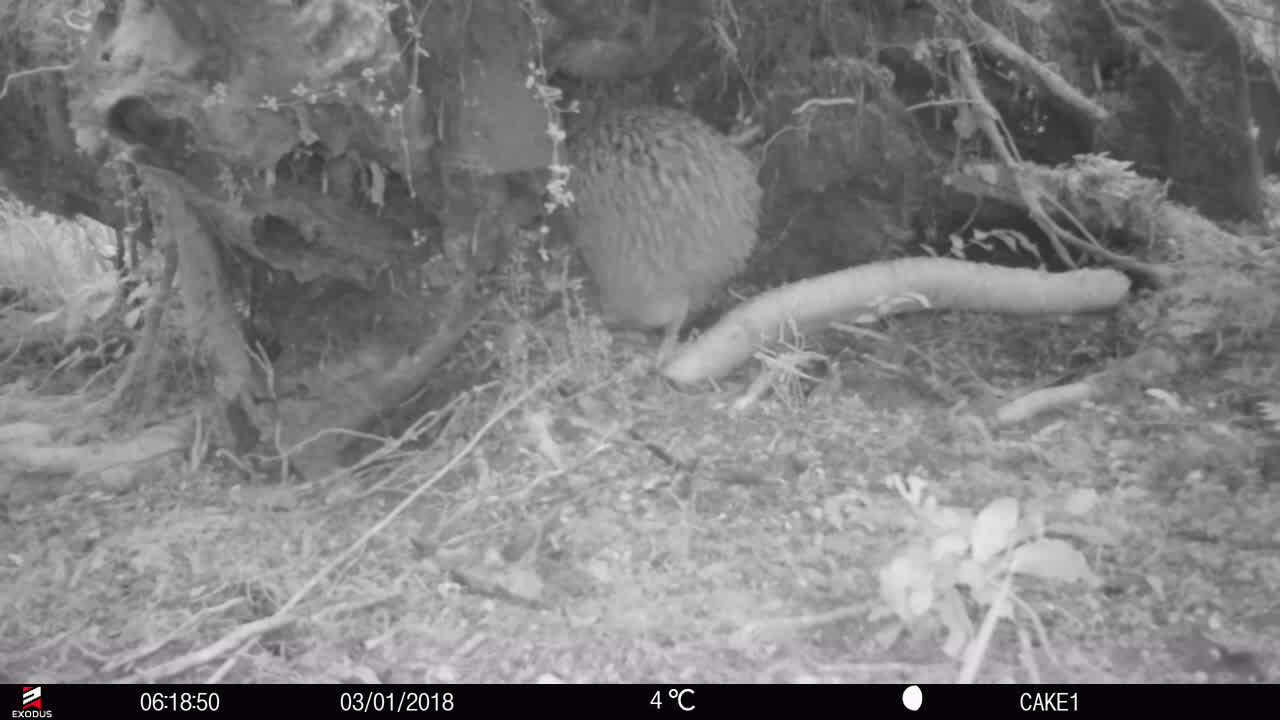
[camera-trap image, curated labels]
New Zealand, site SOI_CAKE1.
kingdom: Animalia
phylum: Chordata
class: Aves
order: Apterygiformes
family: Apterygidae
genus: Apteryx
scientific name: Apteryx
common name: kiwi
Kiwi (Apteryx).